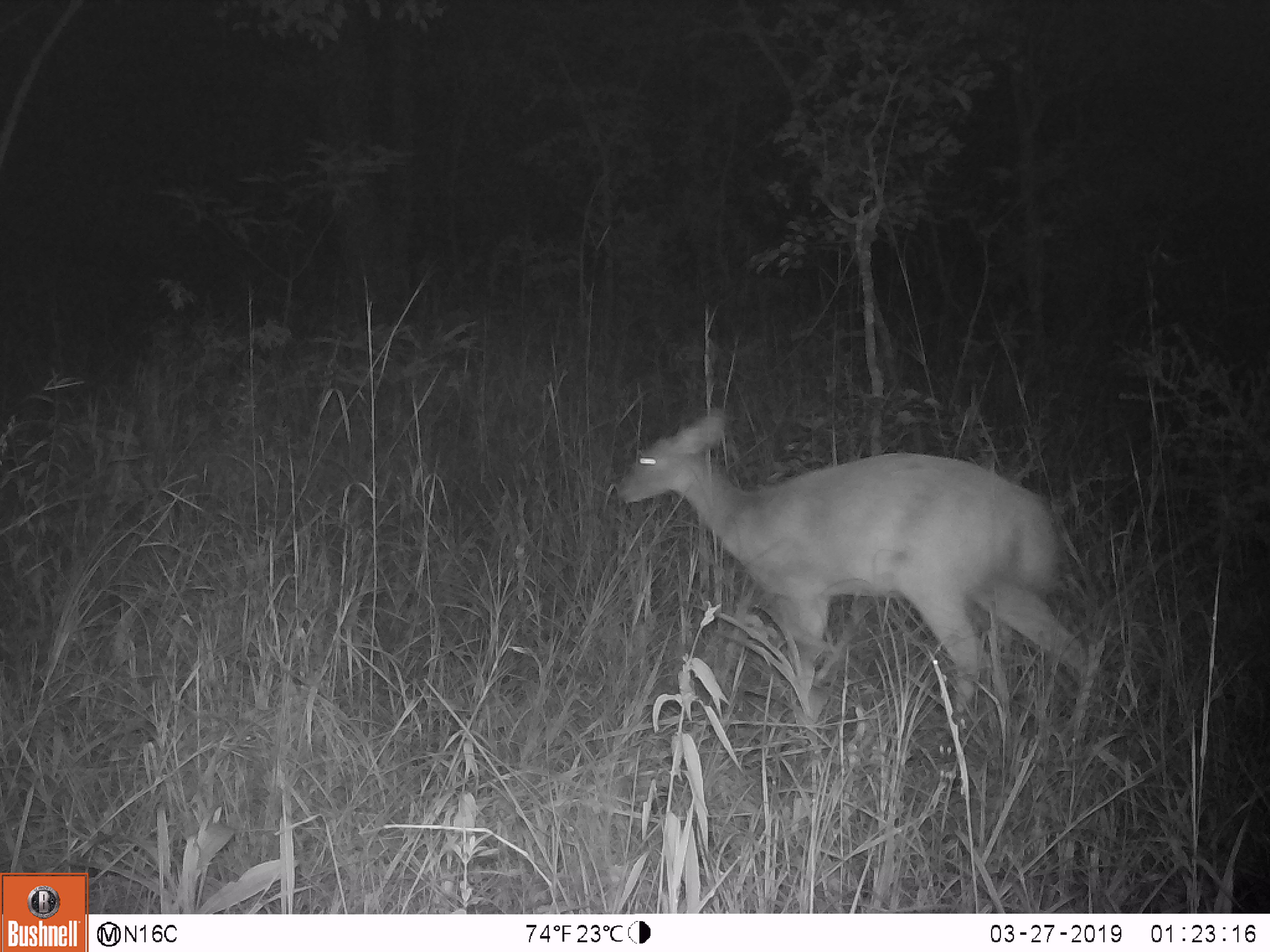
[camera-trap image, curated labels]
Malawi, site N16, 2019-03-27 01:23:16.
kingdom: Animalia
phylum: Chordata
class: Mammalia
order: Artiodactyla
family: Bovidae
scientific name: Antilopinae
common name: small antelope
Small antelope (Antilopinae), count 1.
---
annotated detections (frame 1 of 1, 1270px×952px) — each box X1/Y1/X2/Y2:
small antelope: 613/394/1113/712